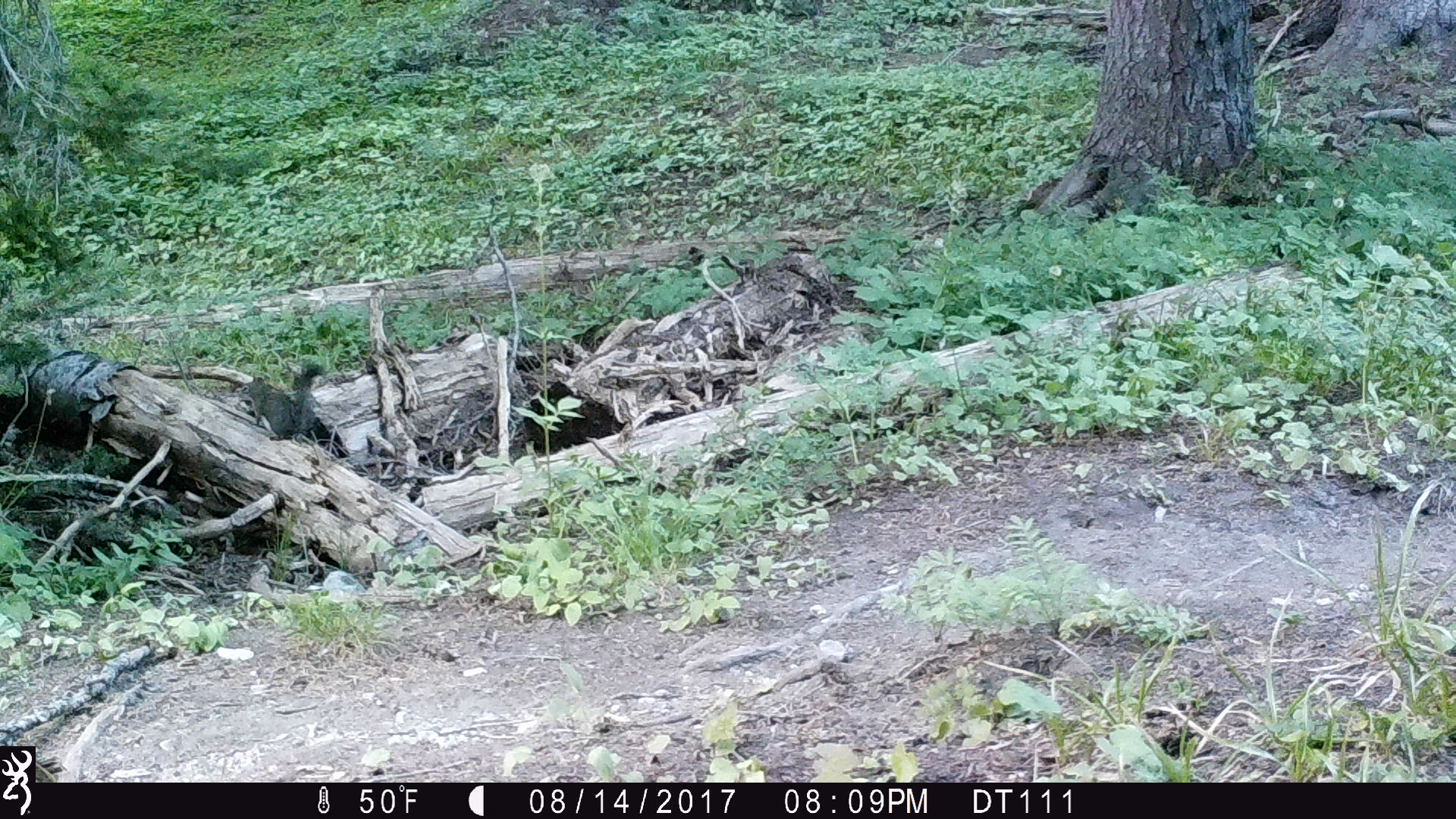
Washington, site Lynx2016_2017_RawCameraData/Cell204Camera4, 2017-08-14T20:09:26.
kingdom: Animalia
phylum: Chordata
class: Mammalia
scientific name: Mammalia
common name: small mammal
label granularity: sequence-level